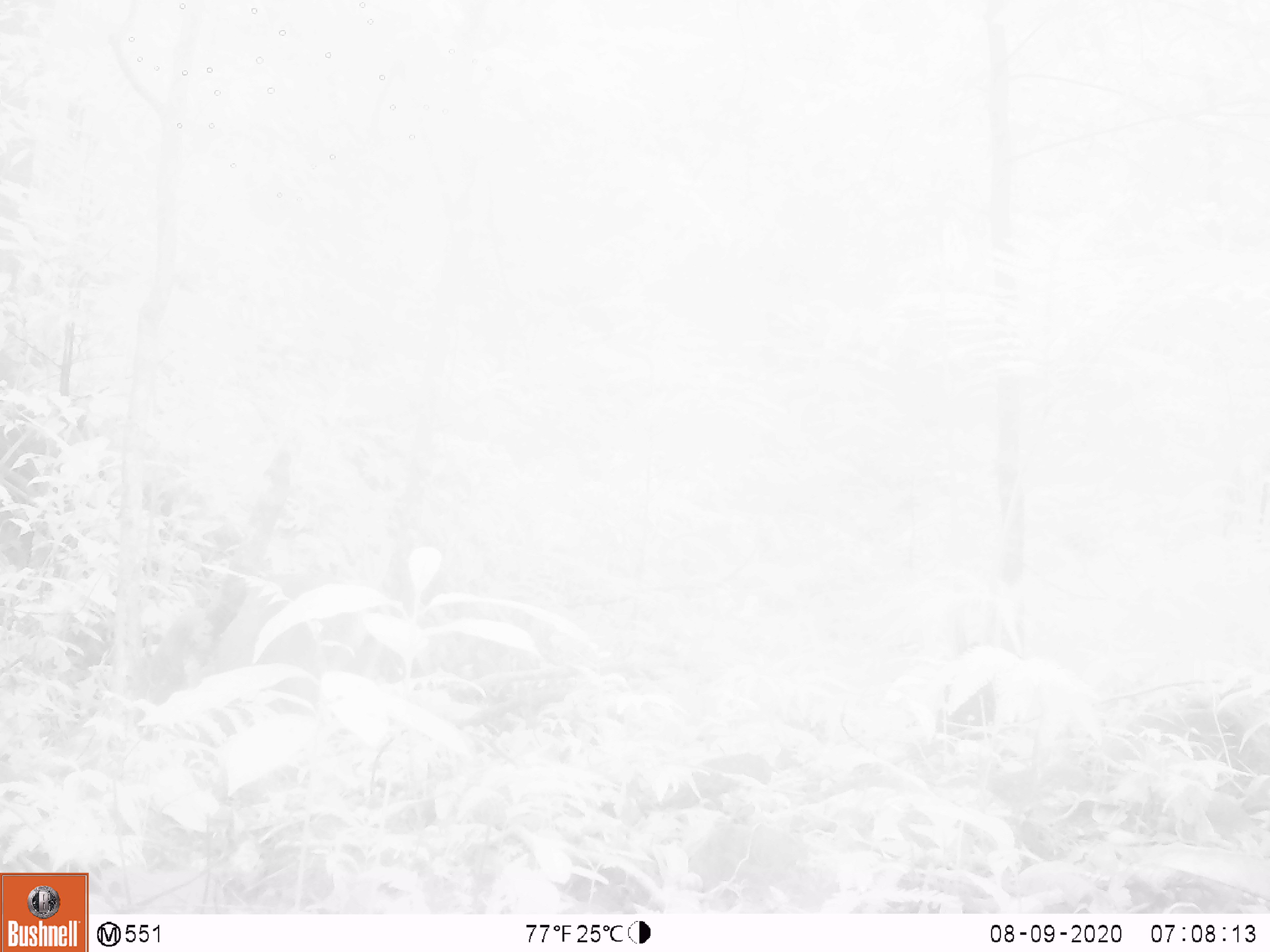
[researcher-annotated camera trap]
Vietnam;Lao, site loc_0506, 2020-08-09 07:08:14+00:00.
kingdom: Animalia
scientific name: Animalia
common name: animal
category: unidentified animal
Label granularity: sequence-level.